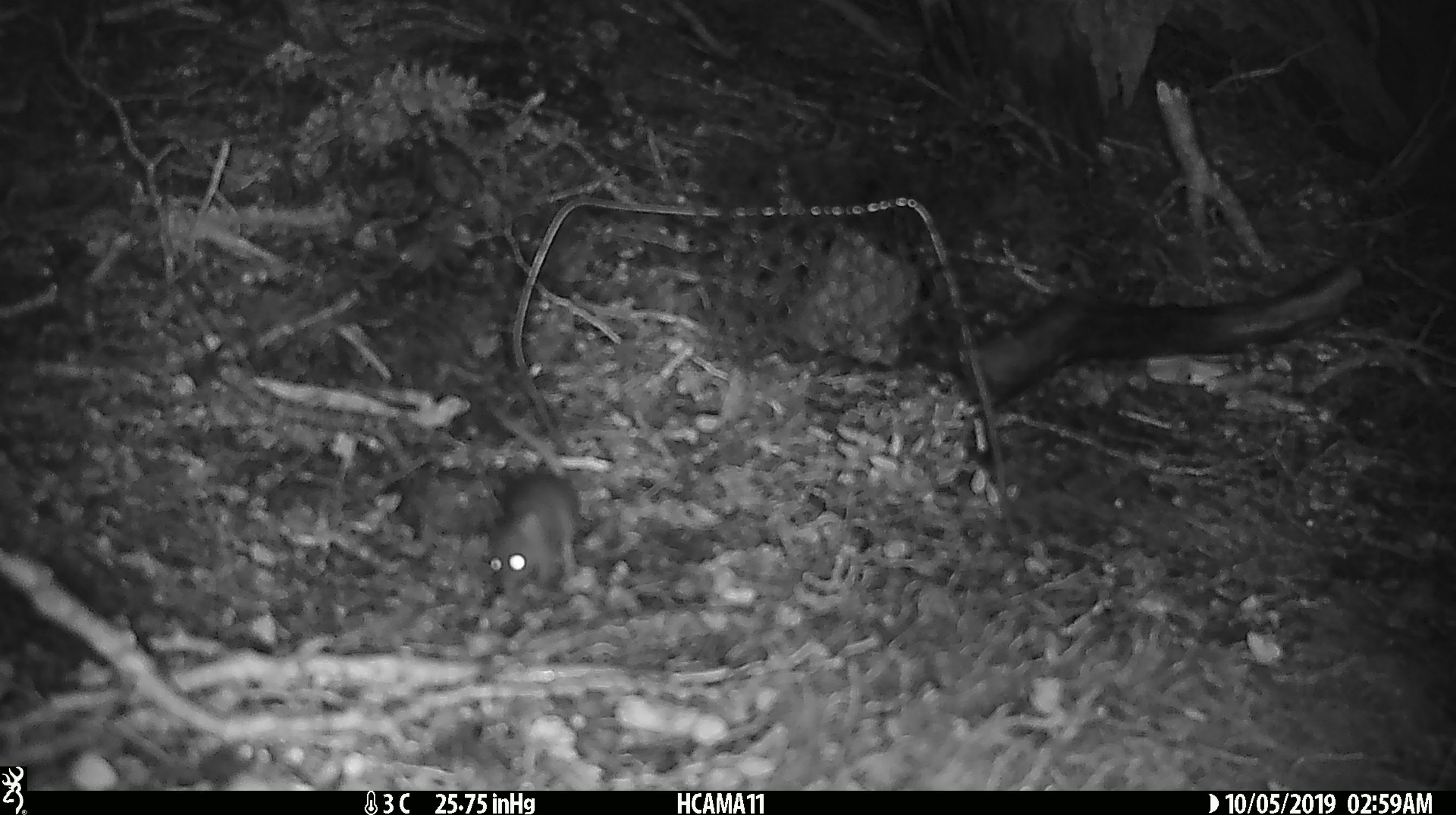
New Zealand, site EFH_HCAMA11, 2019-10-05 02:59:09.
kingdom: Animalia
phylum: Chordata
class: Mammalia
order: Rodentia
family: Muridae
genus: Mus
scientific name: Mus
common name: mouse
Mouse (Mus).